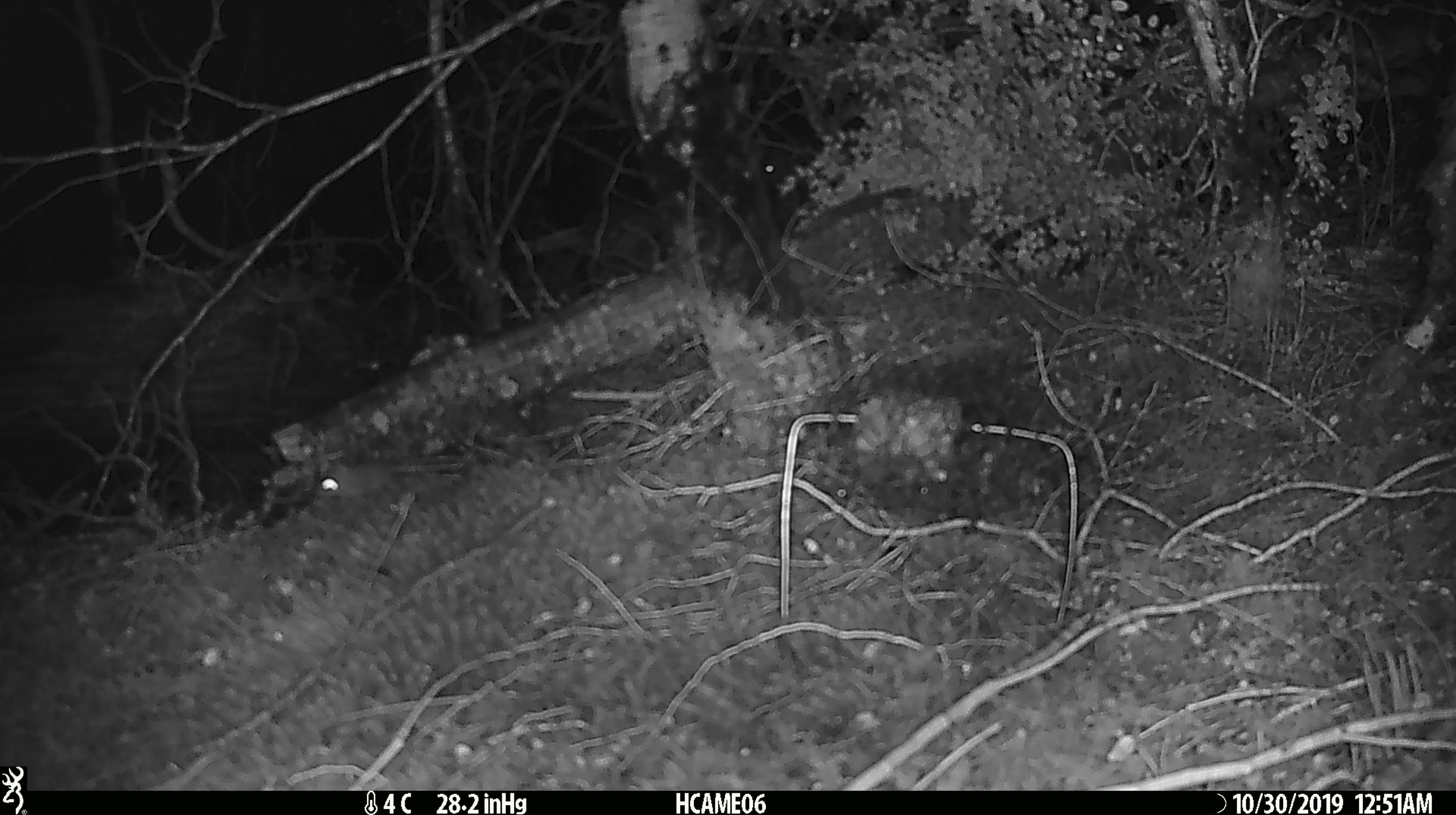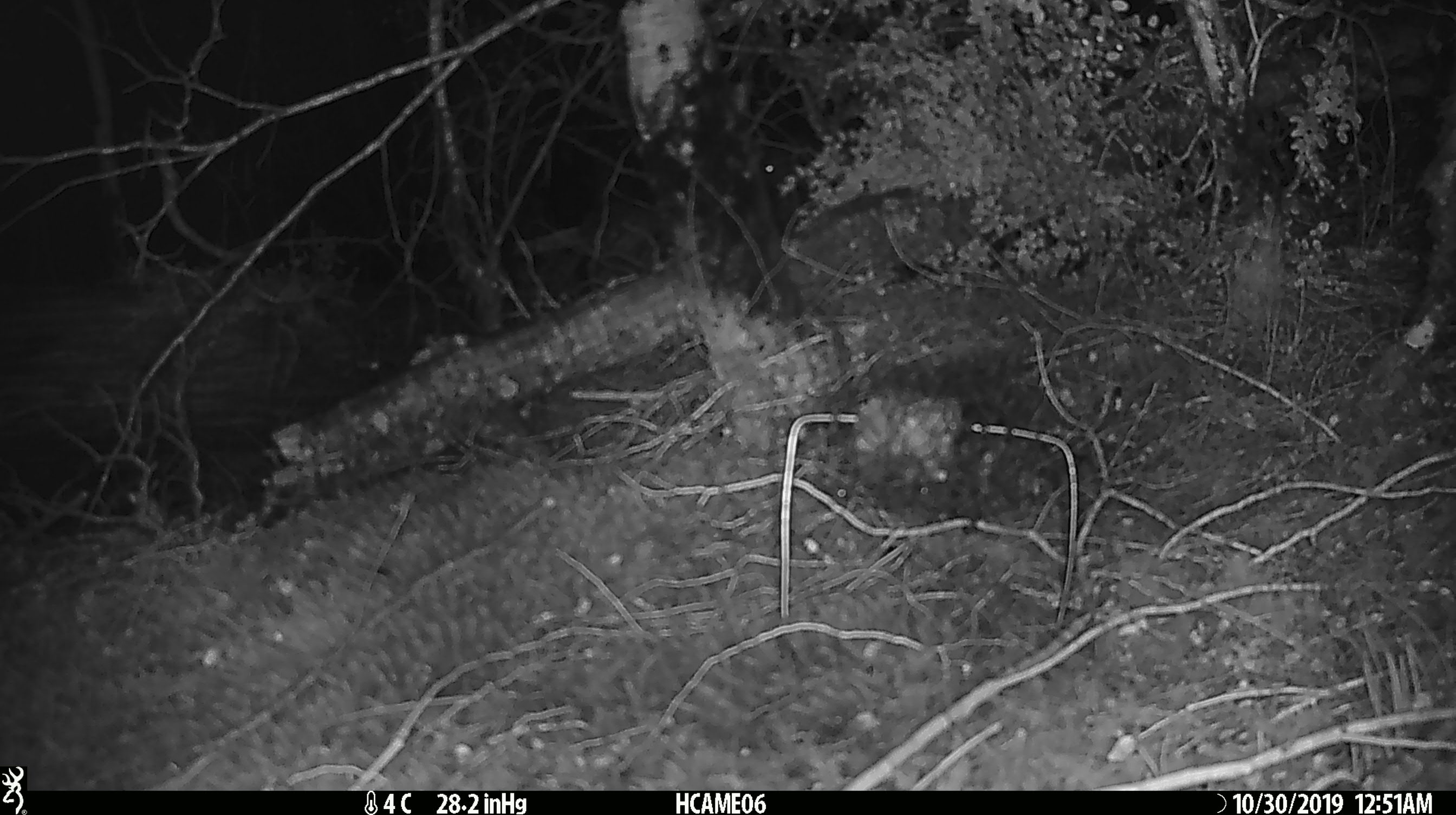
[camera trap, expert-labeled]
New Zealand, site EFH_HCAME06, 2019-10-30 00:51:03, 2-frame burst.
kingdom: Animalia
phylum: Chordata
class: Mammalia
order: Rodentia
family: Muridae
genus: Mus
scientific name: Mus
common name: mouse